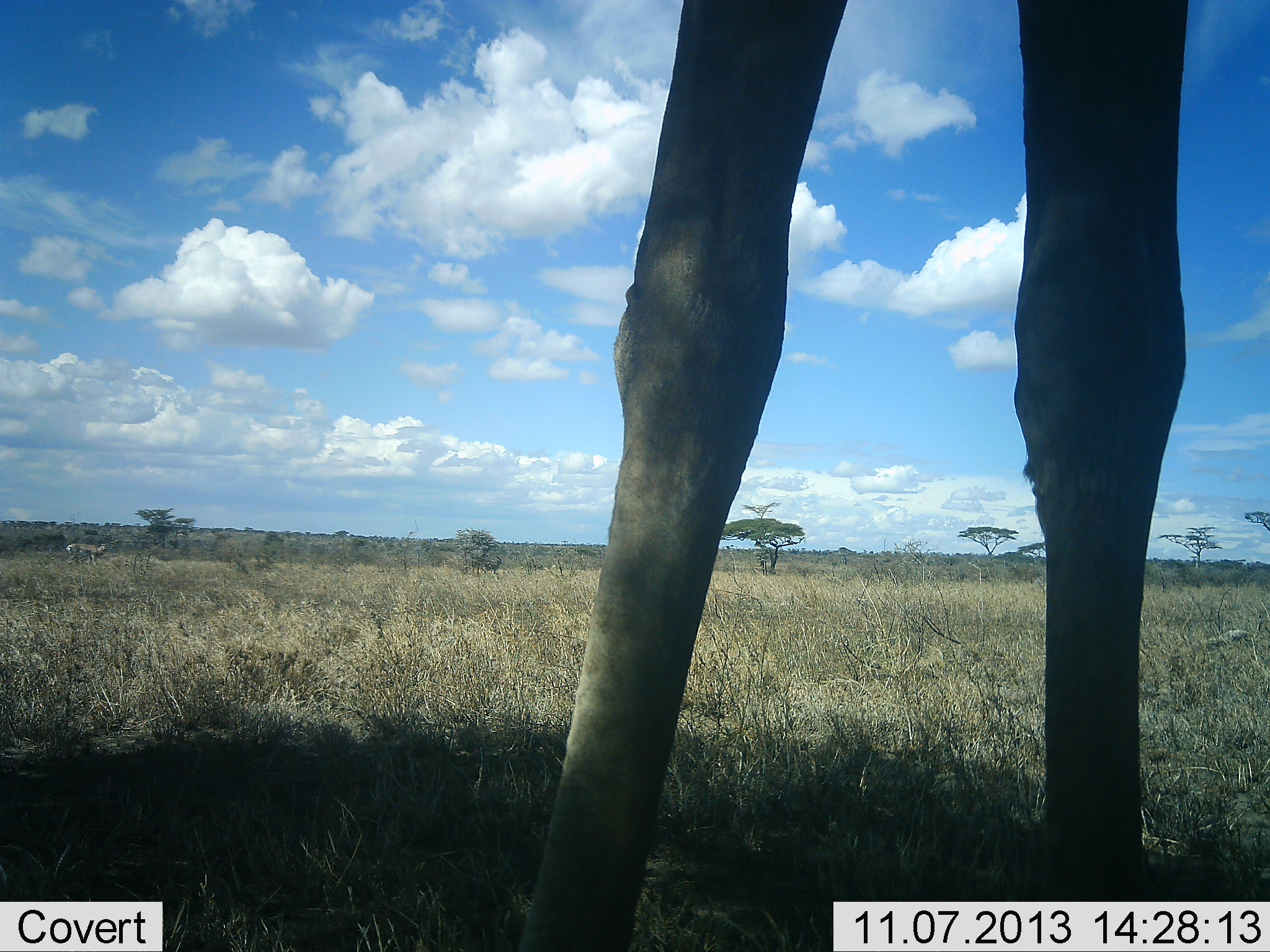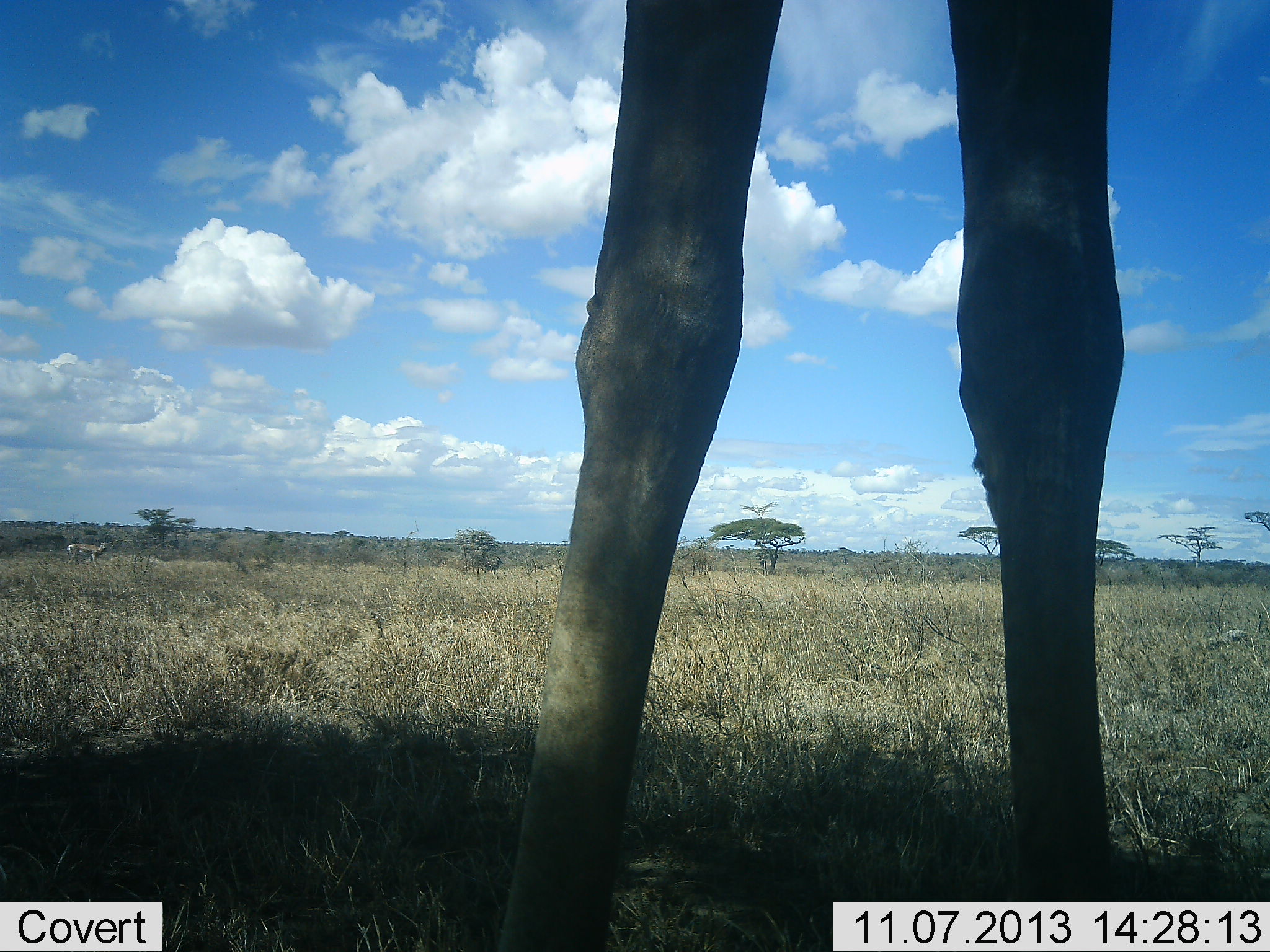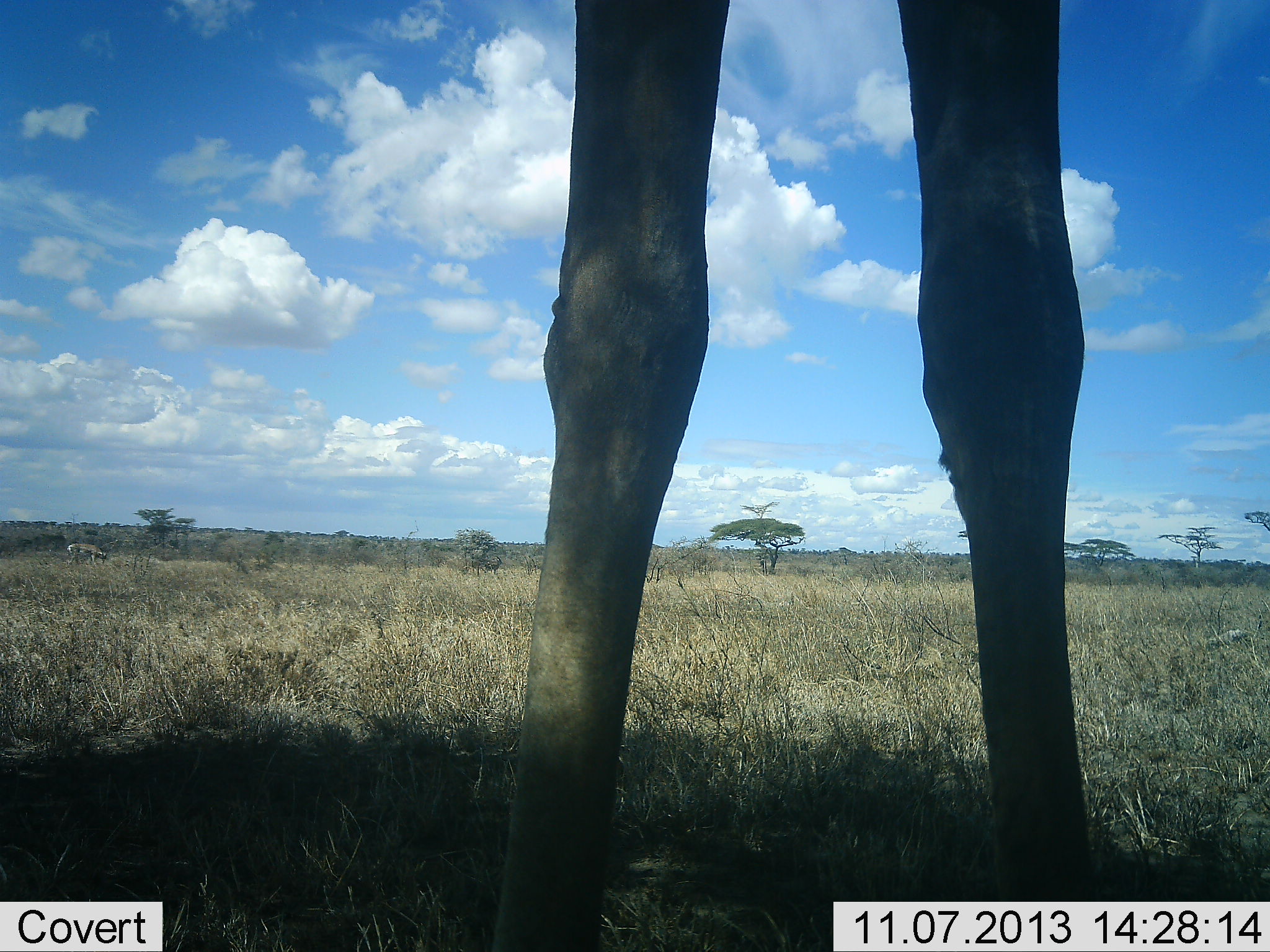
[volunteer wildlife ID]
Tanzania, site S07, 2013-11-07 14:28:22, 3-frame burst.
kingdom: Animalia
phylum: Chordata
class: Mammalia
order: Artiodactyla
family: Giraffidae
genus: Giraffa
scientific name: Giraffa camelopardalis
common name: giraffe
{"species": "giraffe (Giraffa camelopardalis)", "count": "1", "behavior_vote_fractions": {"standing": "86%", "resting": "0%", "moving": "14%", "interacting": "0%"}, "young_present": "0%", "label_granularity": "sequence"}